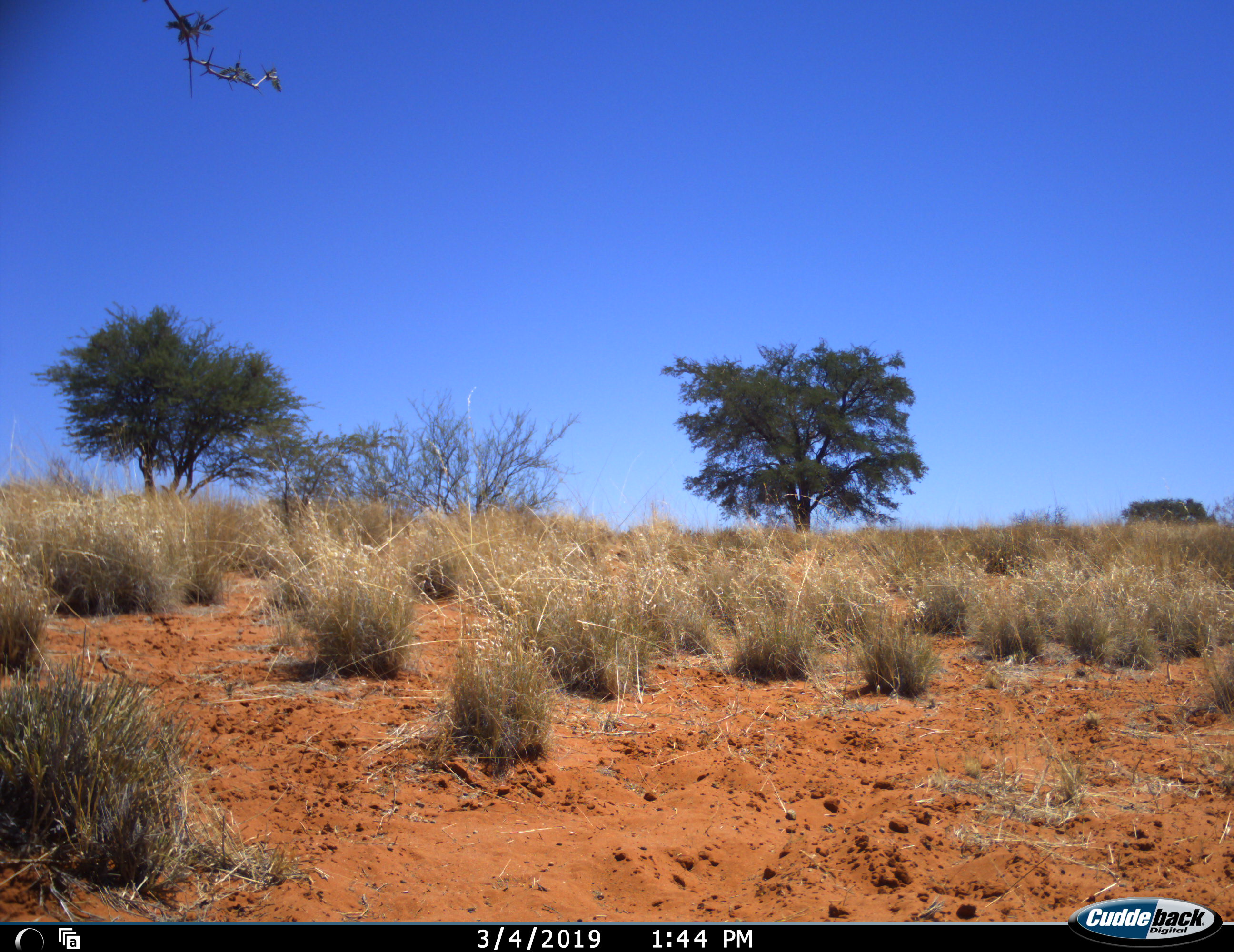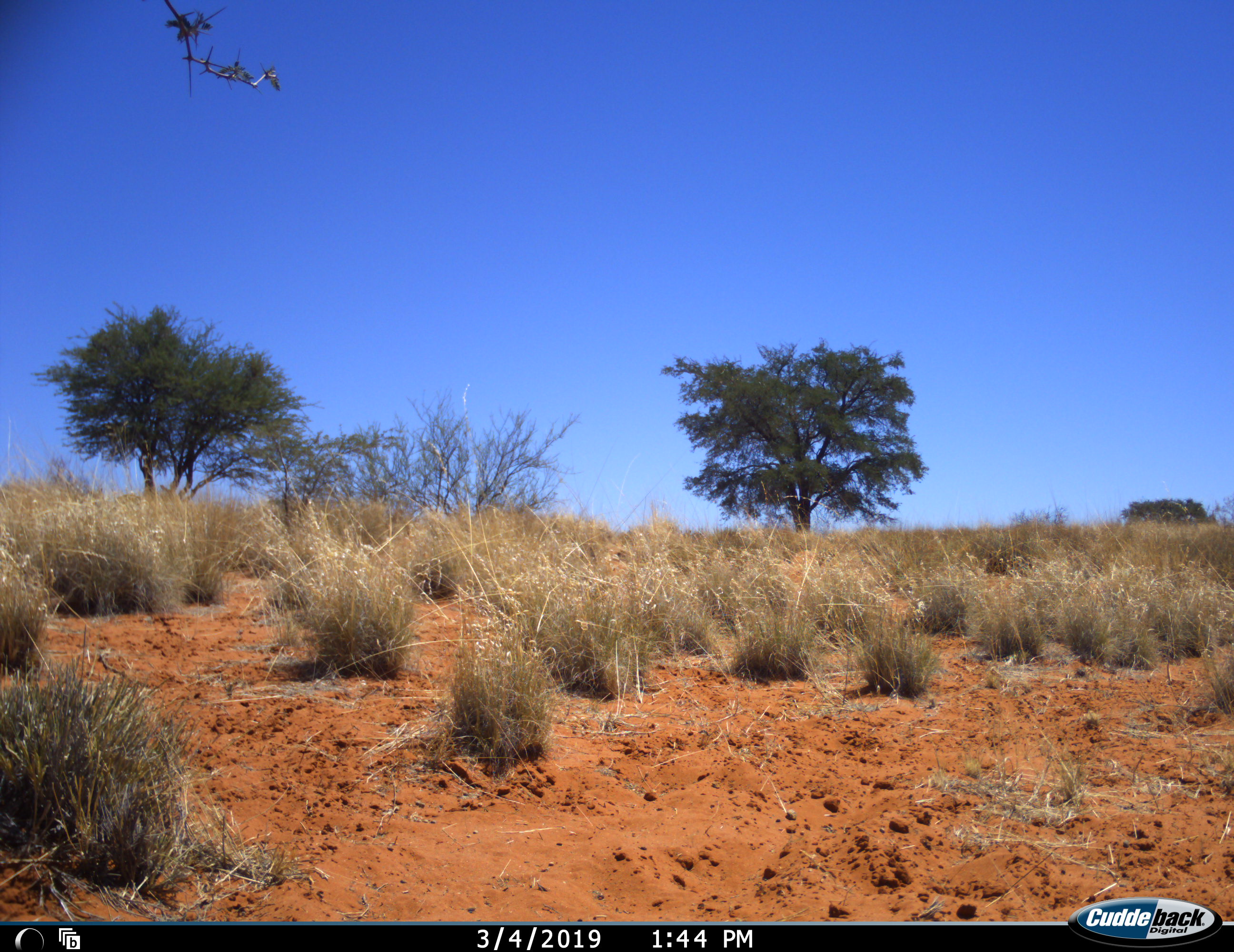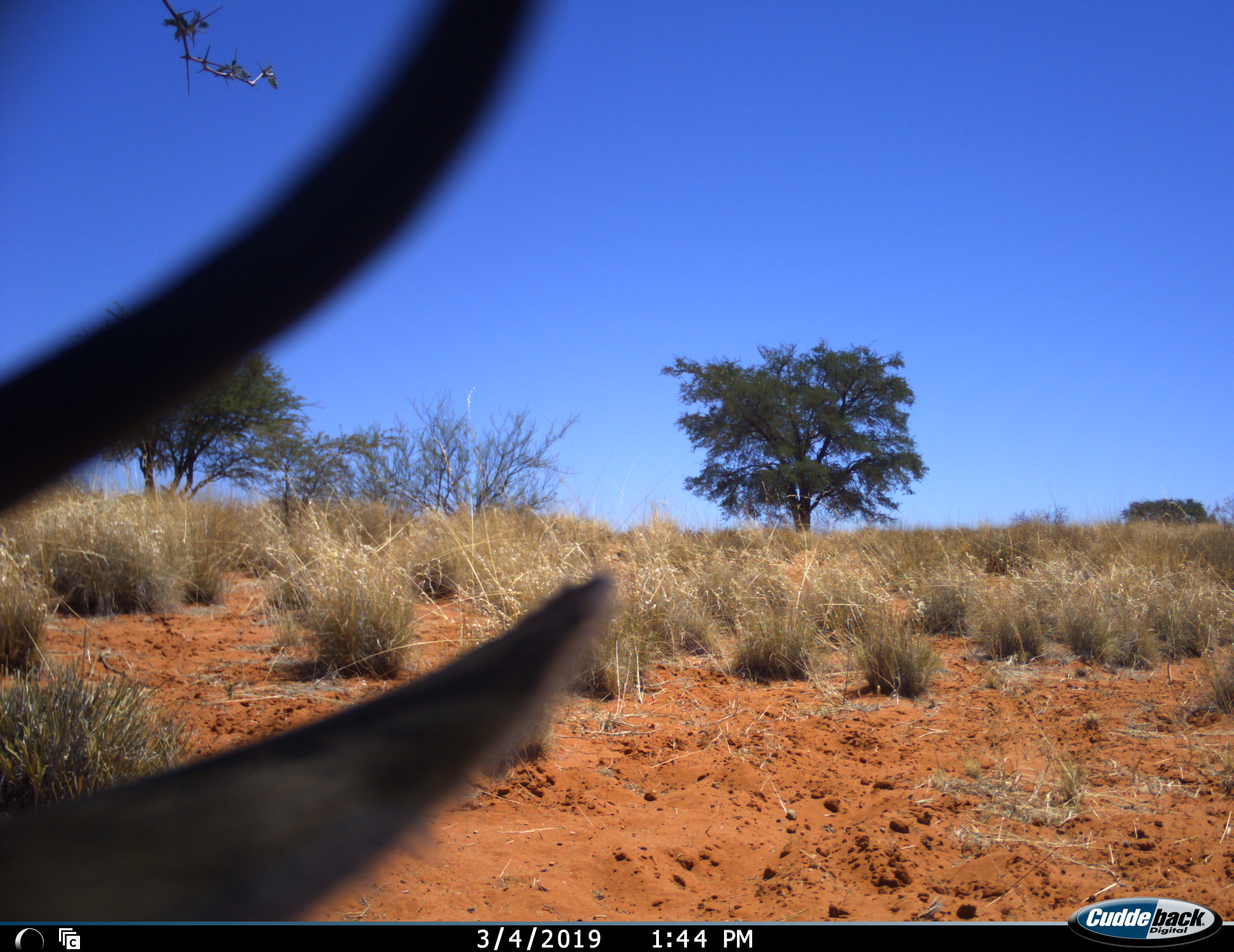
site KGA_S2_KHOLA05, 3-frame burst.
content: unidentified animal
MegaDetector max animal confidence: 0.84